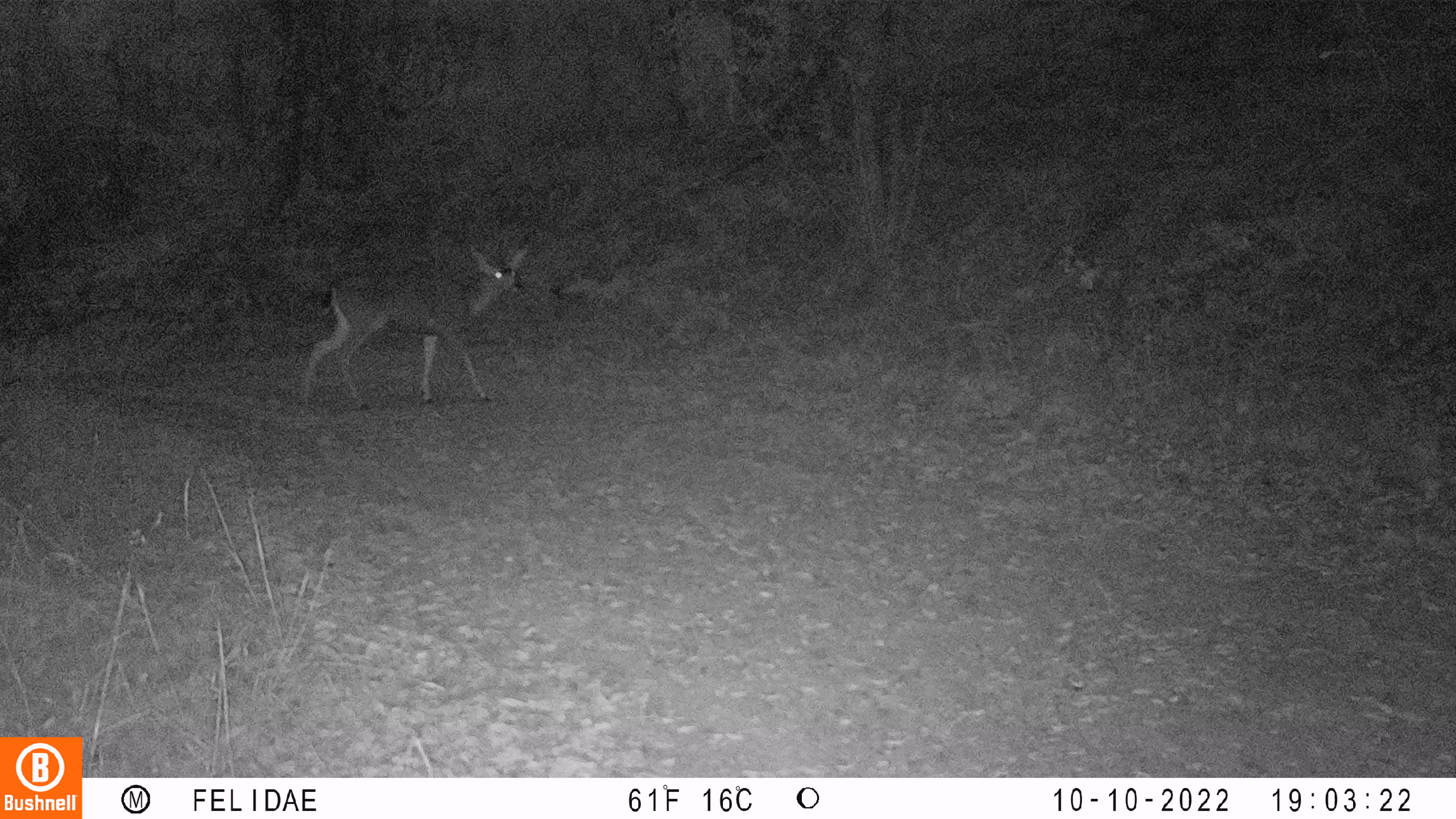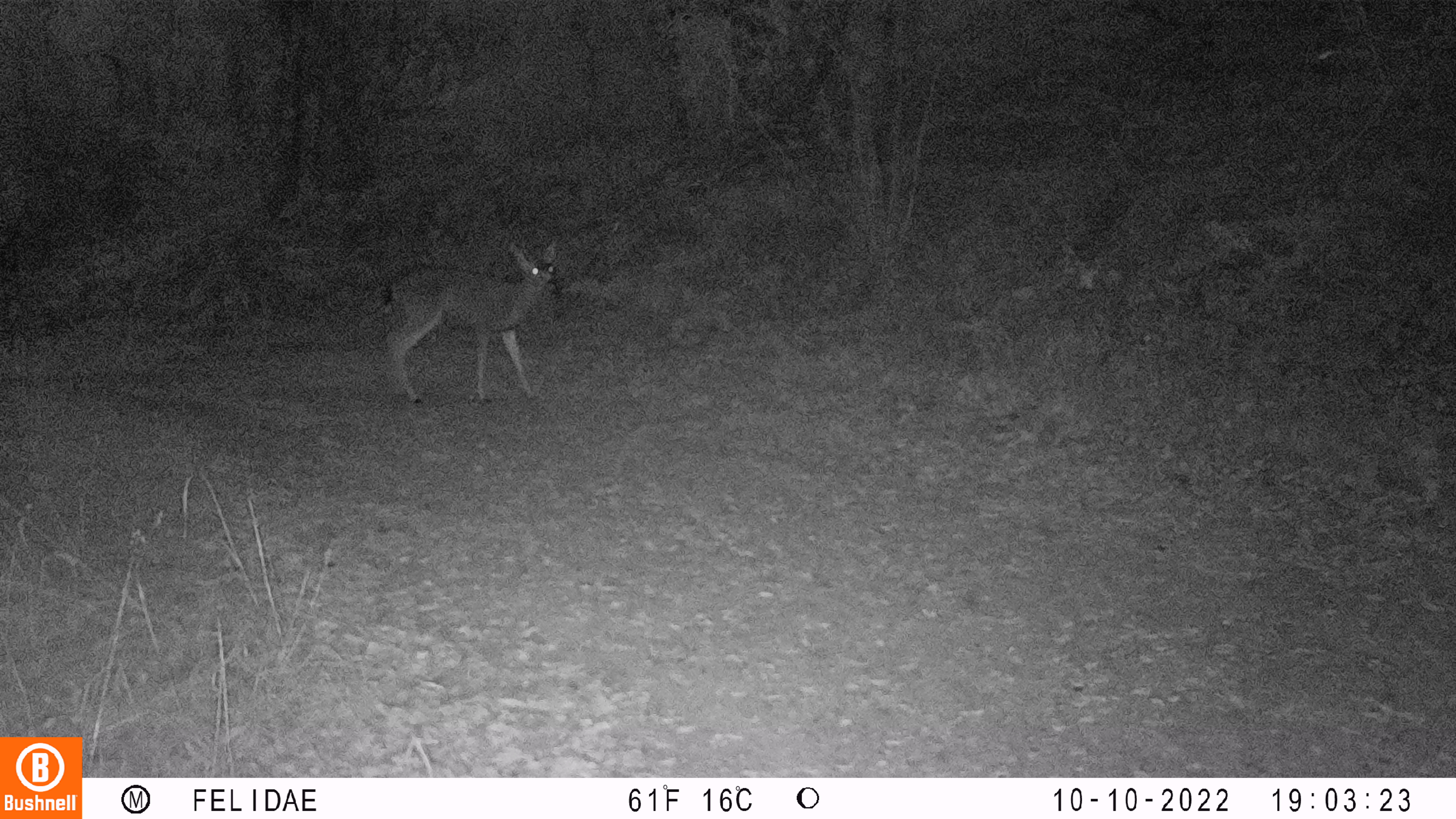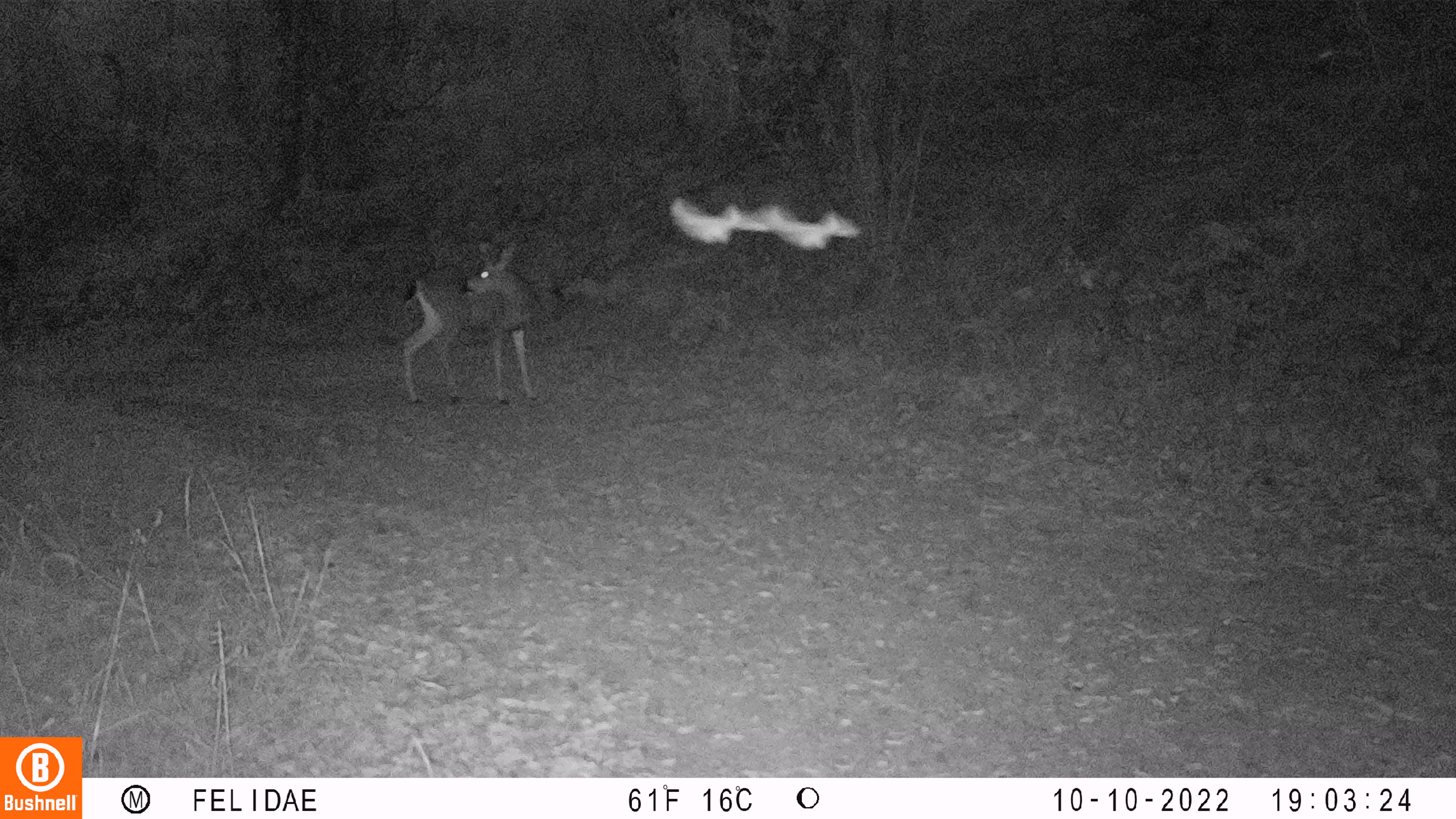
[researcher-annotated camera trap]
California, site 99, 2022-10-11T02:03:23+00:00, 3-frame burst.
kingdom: Animalia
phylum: Chordata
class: Mammalia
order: Artiodactyla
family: Cervidae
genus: Odocoileus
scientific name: Odocoileus hemionus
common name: mule deer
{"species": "mule deer (Odocoileus hemionus)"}